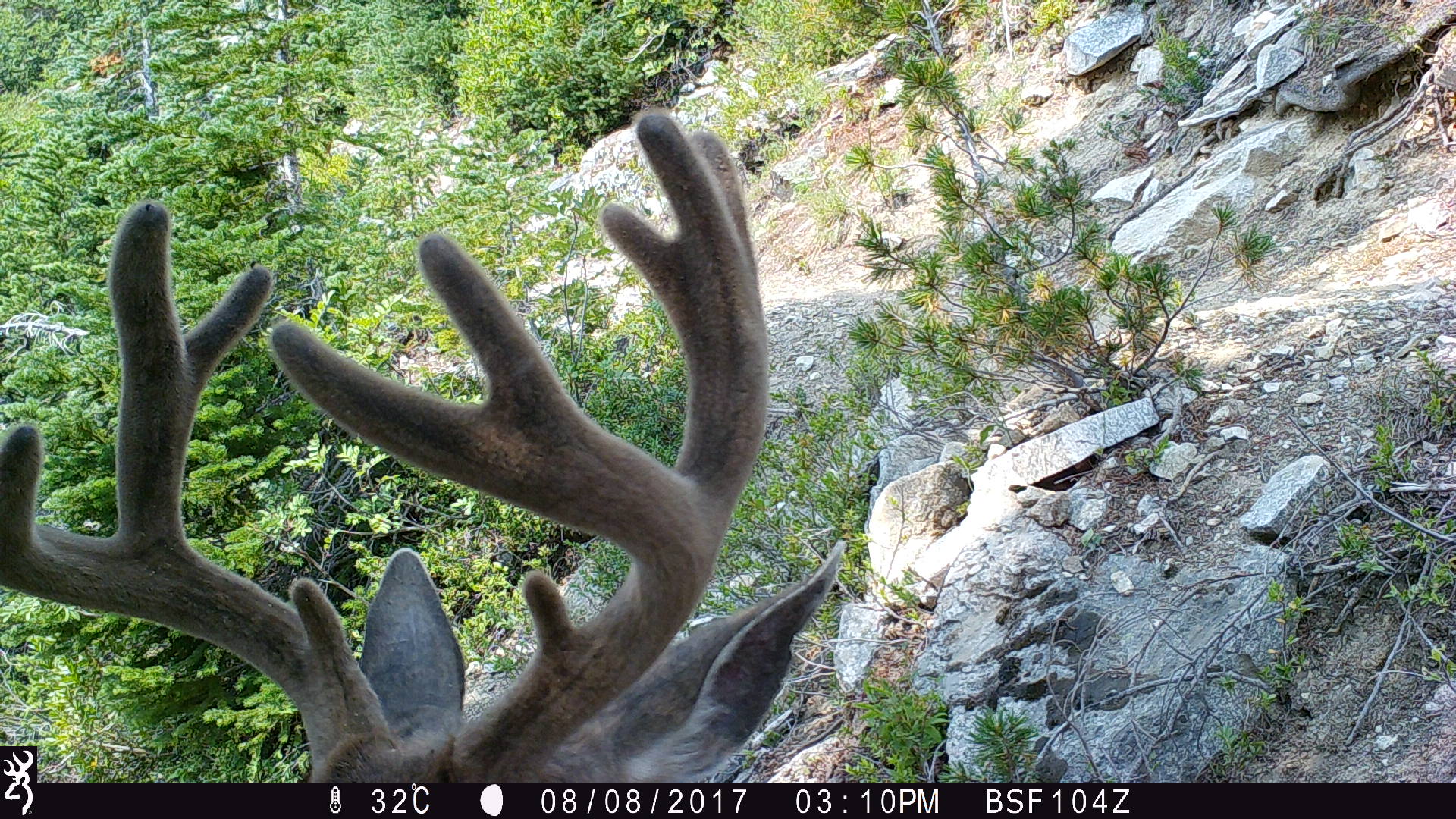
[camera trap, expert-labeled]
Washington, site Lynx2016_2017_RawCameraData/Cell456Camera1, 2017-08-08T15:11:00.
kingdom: Animalia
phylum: Chordata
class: Mammalia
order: Artiodactyla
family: Cervidae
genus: Odocoileus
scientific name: Odocoileus hemionus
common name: mule deer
Odocoileus hemionus (mule deer). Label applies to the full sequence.